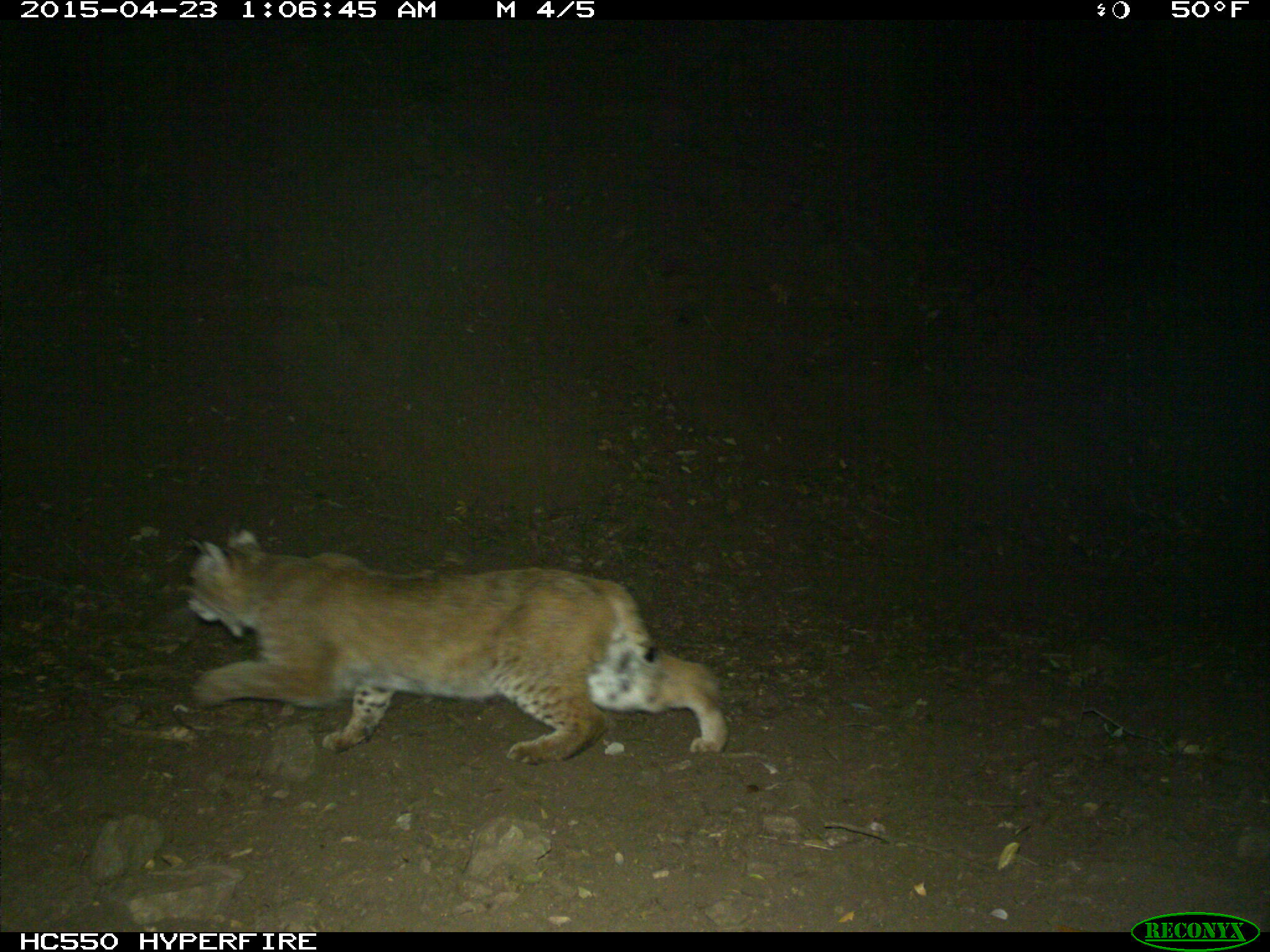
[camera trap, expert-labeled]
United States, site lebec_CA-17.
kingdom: Animalia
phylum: Chordata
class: Mammalia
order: Carnivora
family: Felidae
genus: Lynx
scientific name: Lynx rufus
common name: bobcat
Lynx rufus (bobcat).